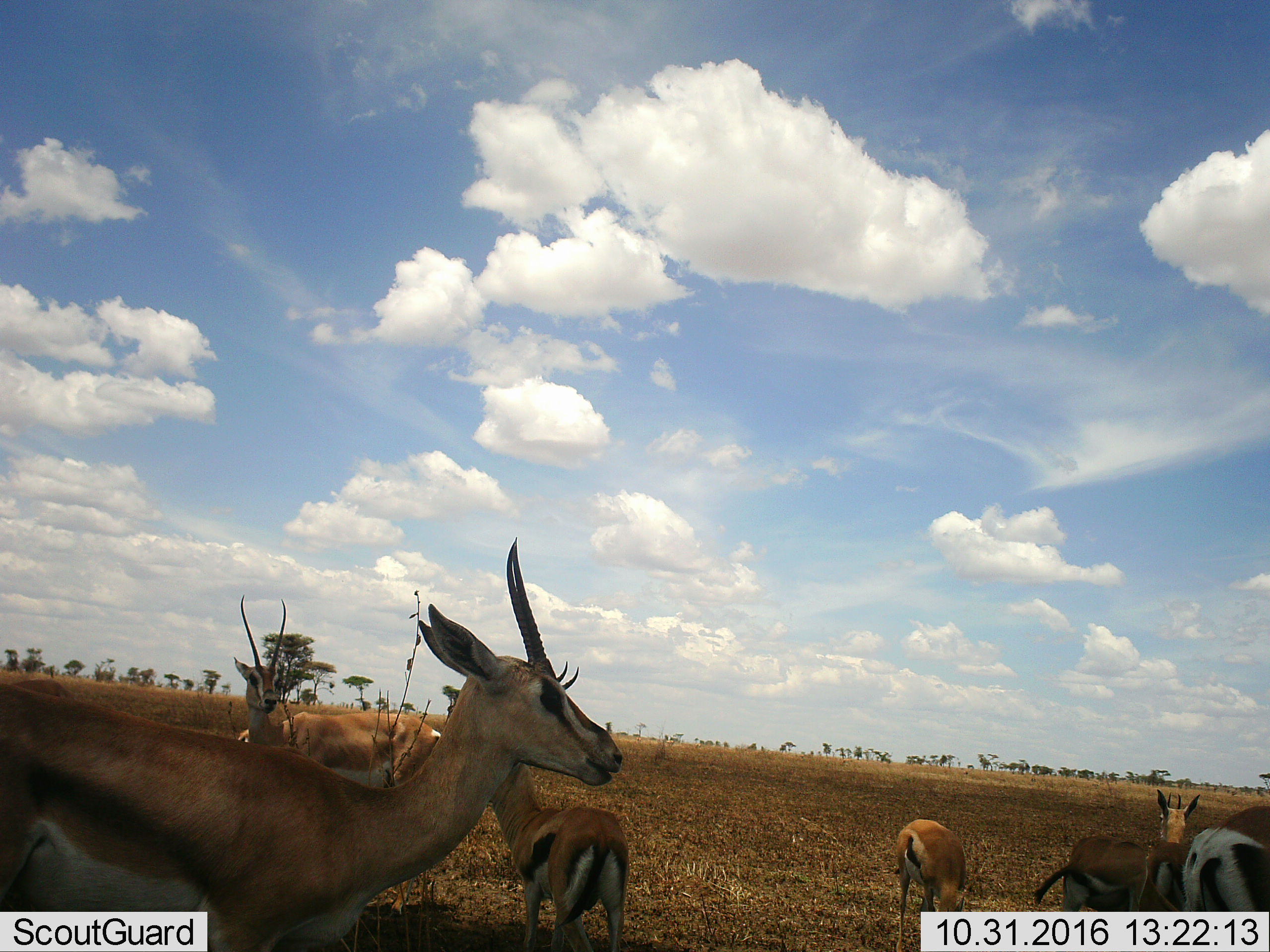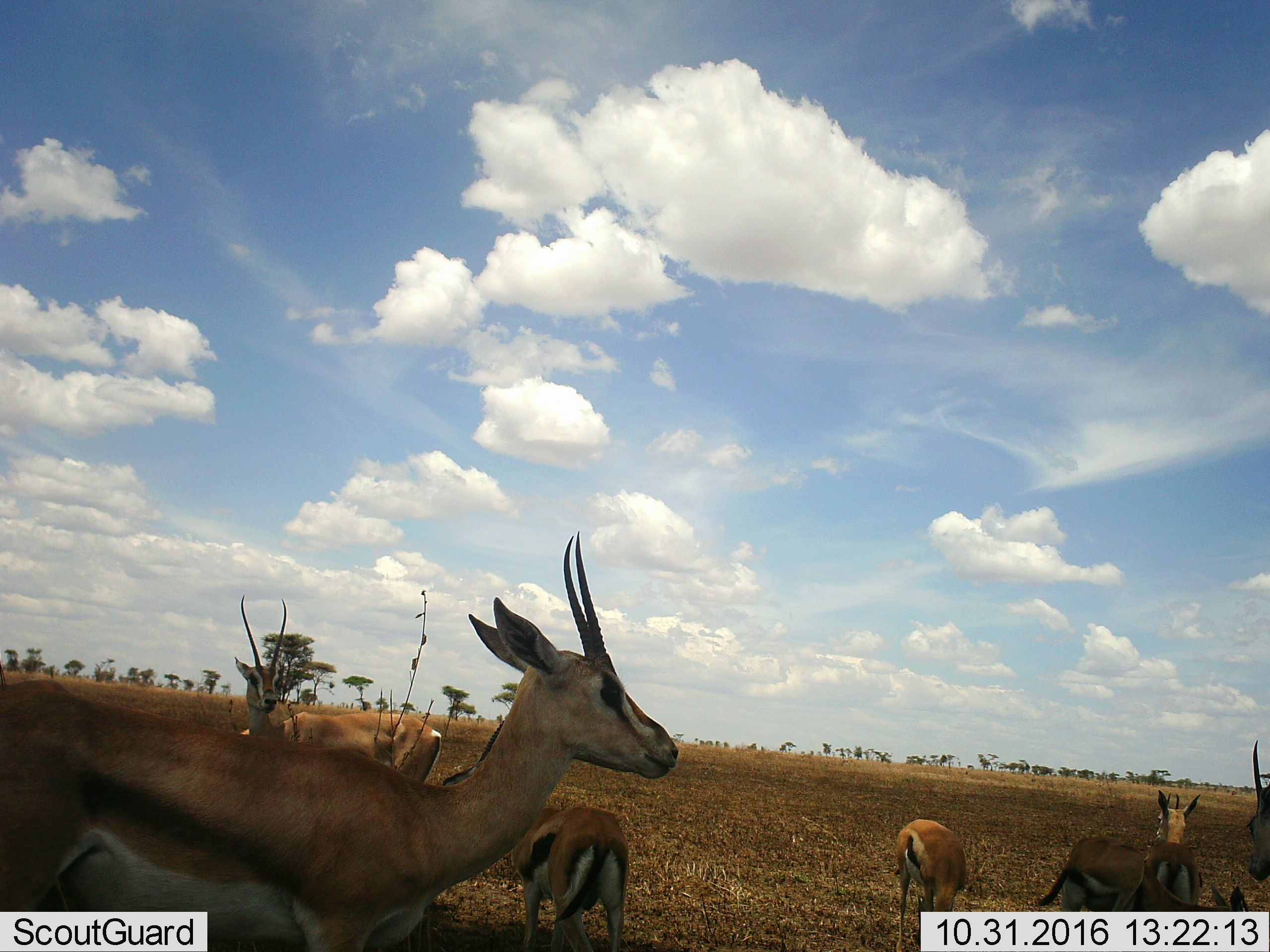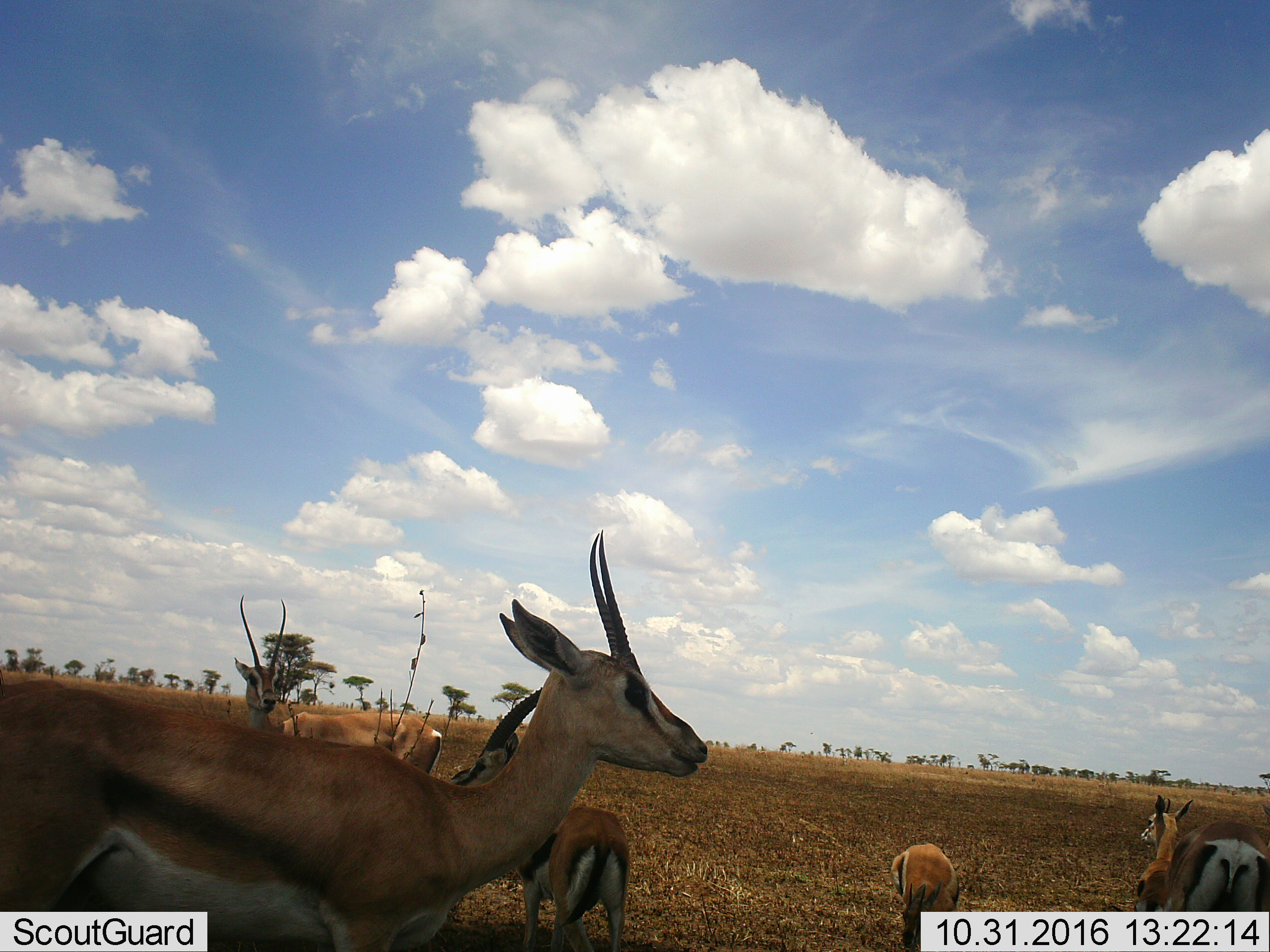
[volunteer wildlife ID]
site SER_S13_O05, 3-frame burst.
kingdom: Animalia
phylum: Chordata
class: Mammalia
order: Artiodactyla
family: Bovidae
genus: Eudorcas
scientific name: Eudorcas thomsonii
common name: thomson's gazelle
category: gazellethomsons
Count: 6.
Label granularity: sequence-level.